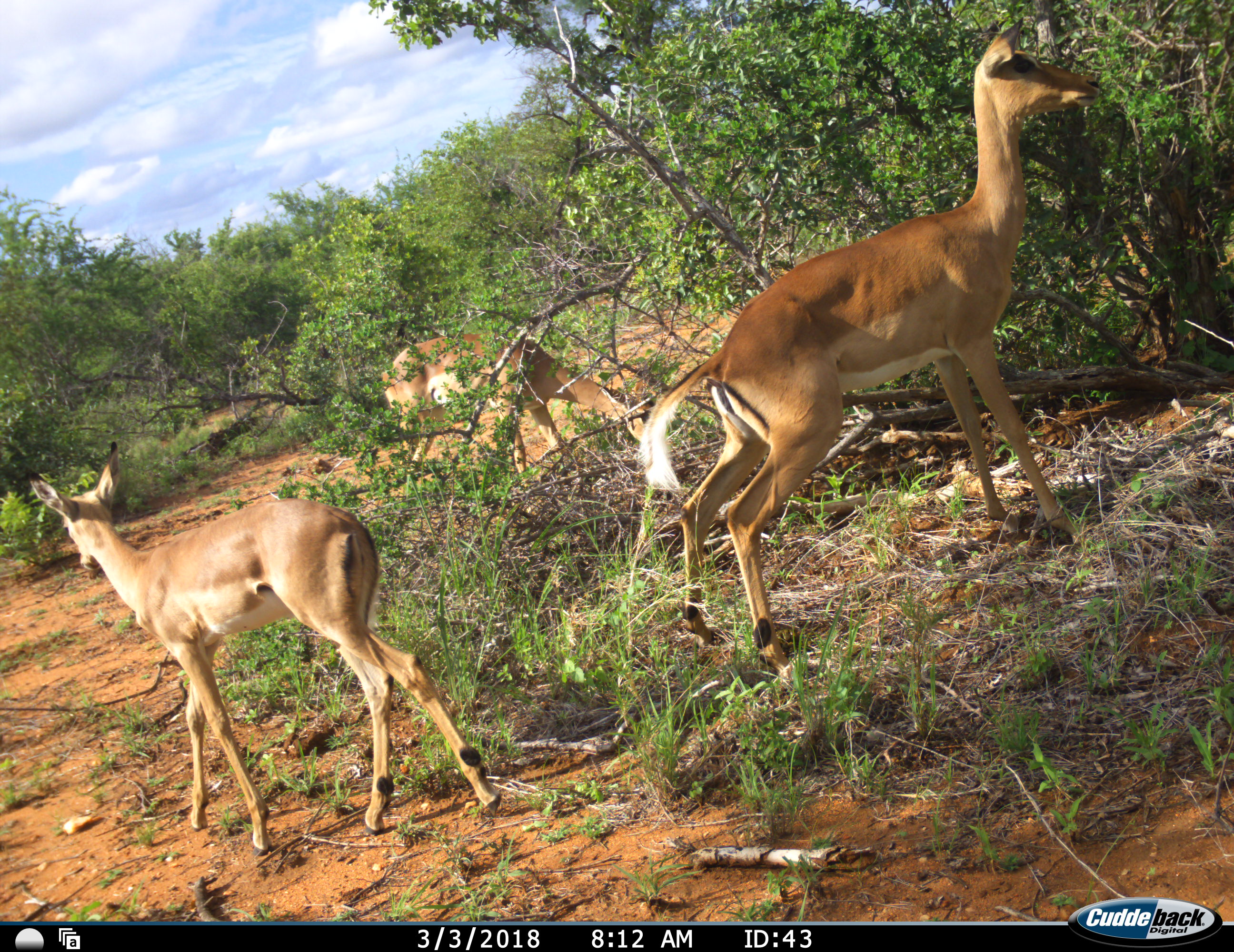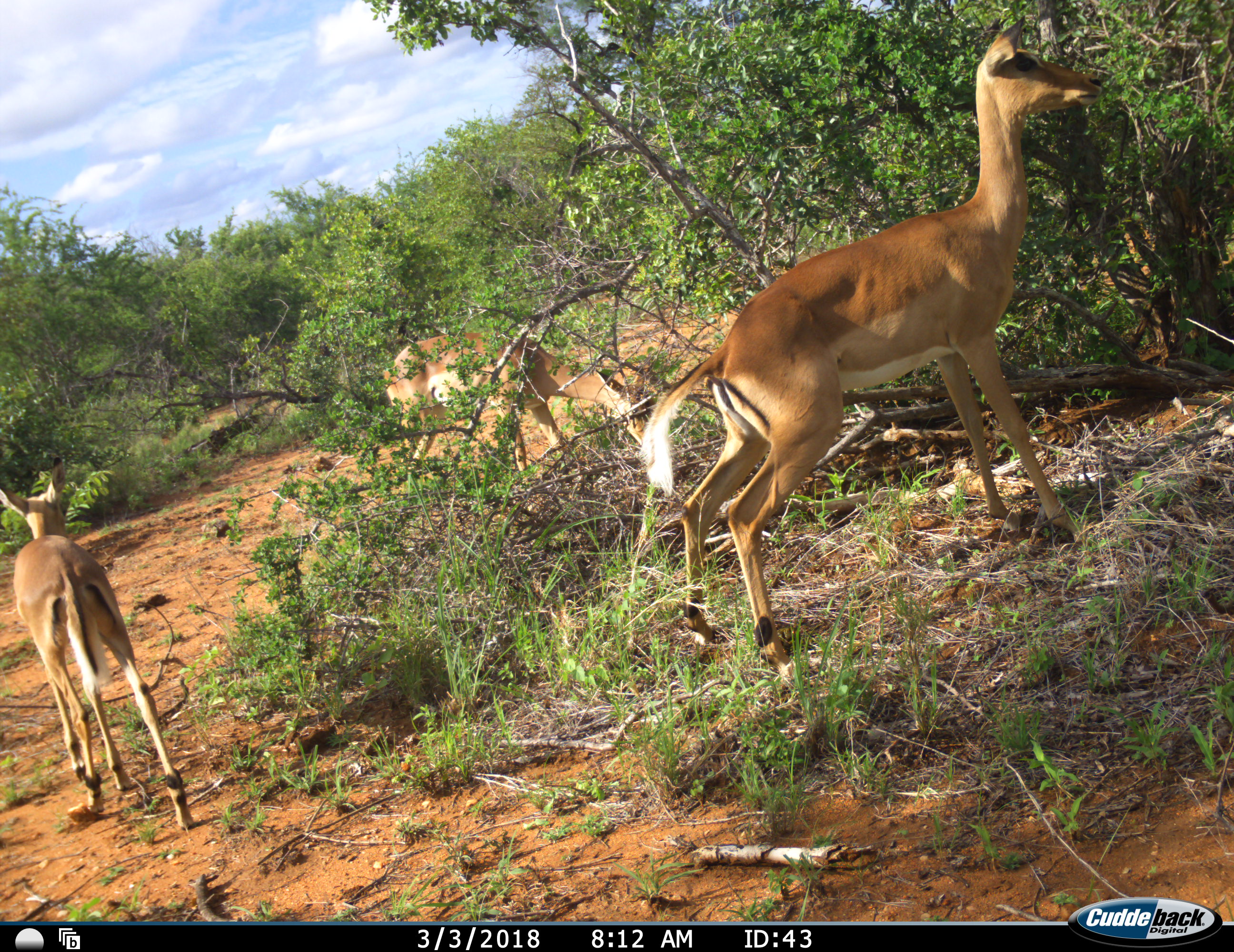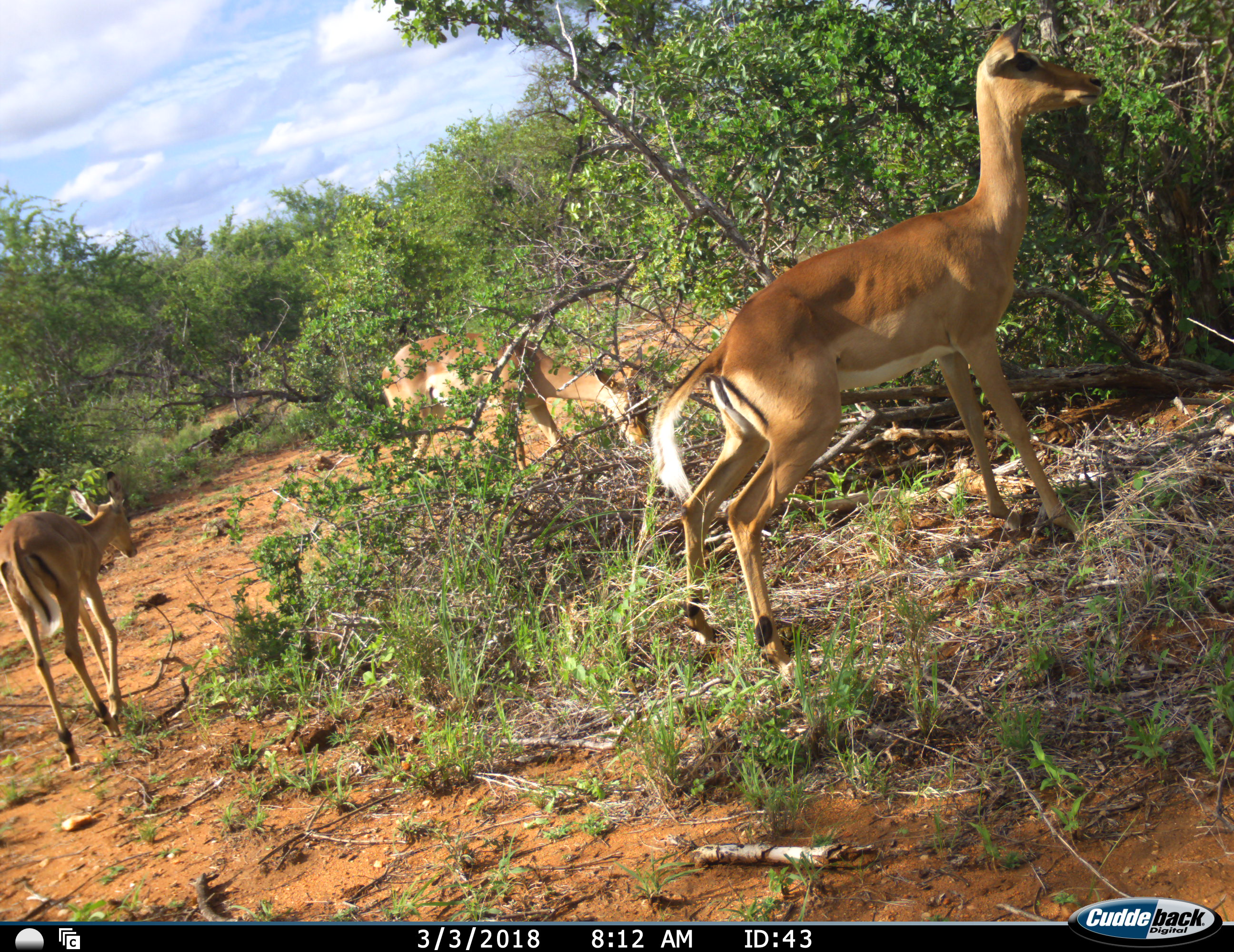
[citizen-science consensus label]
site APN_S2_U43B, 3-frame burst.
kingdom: Animalia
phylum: Chordata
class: Mammalia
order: Artiodactyla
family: Bovidae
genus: Aepyceros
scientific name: Aepyceros melampus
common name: impala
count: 3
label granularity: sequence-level